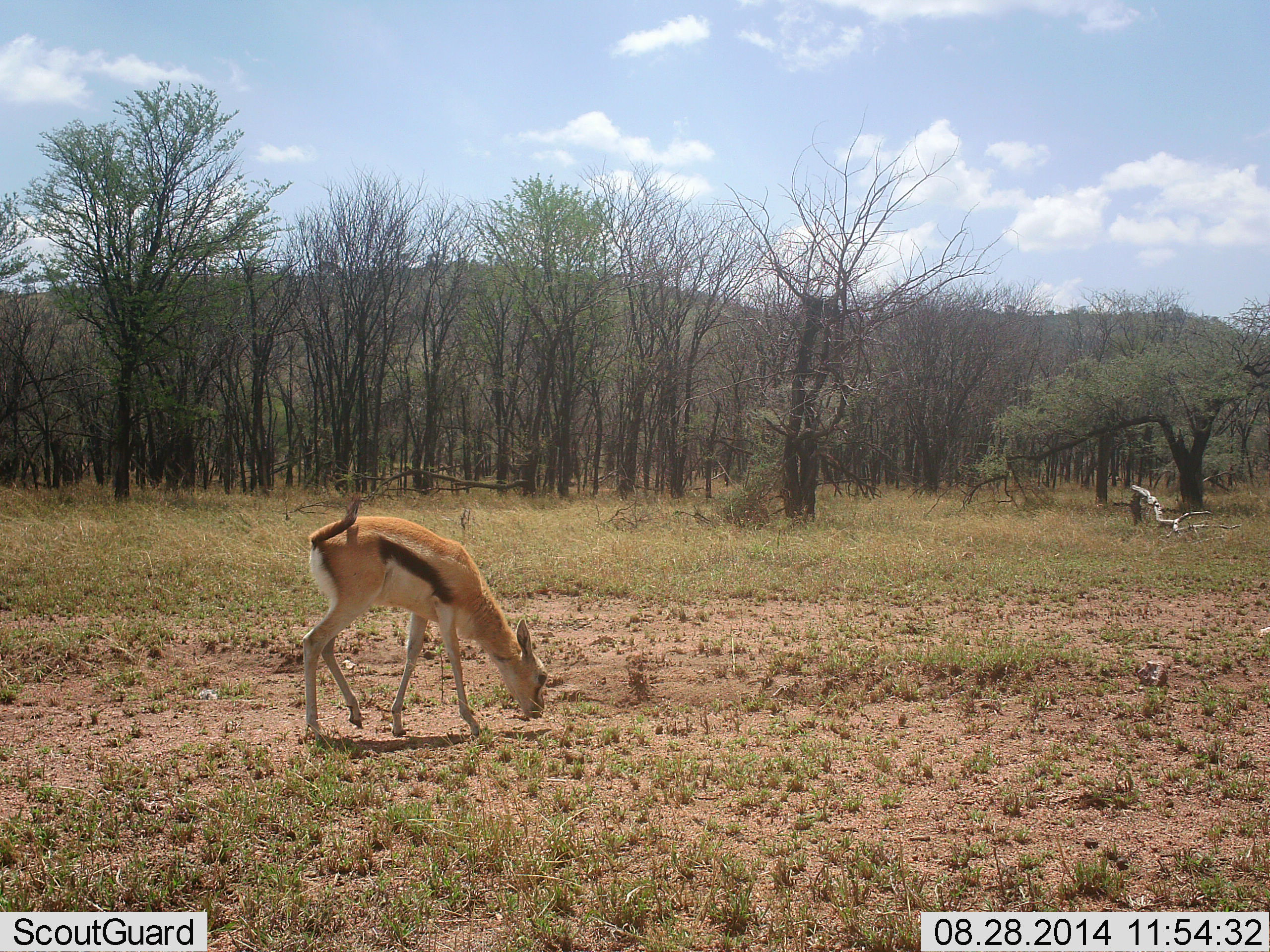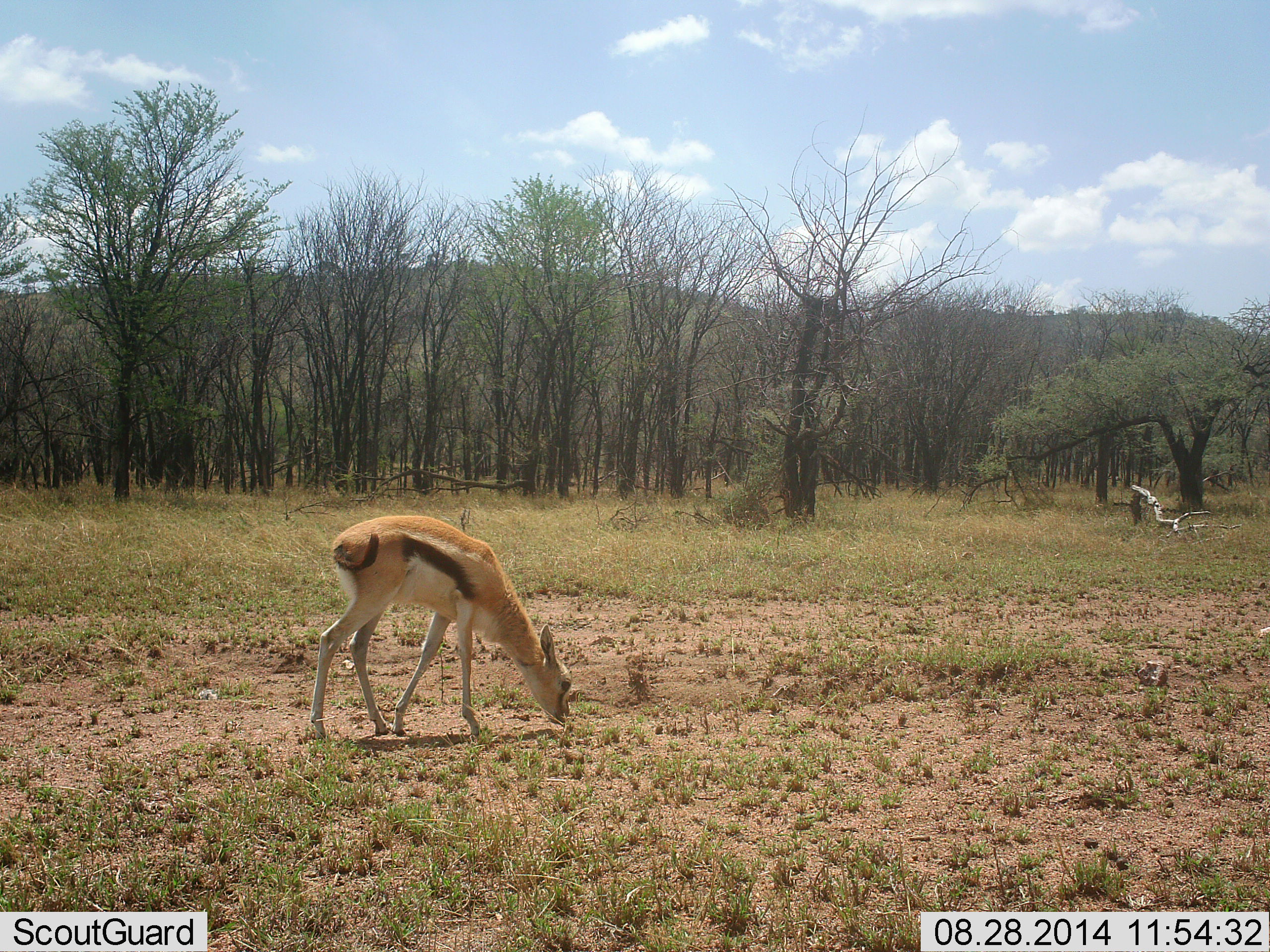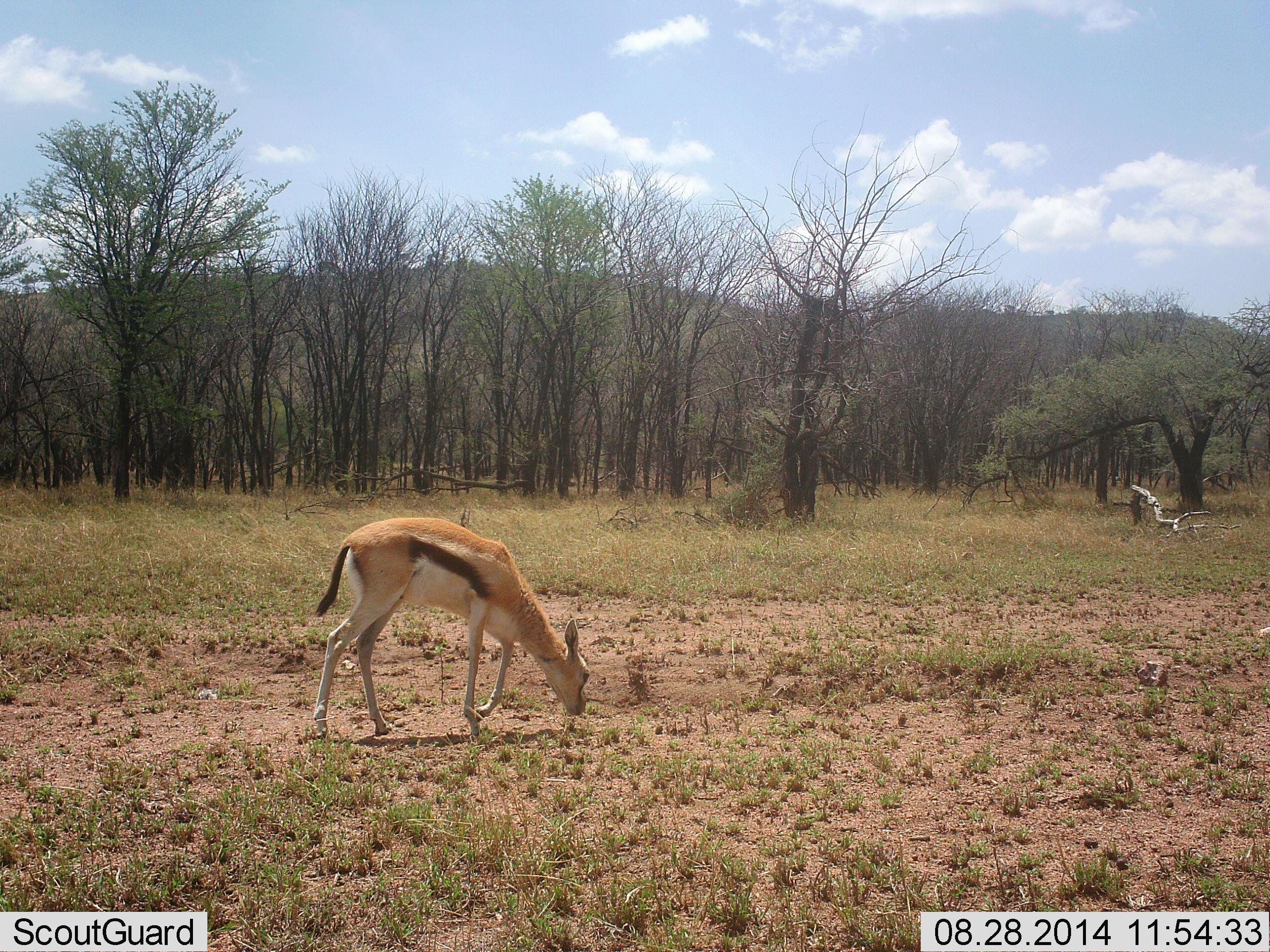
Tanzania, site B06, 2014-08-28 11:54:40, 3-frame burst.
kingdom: Animalia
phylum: Chordata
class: Mammalia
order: Artiodactyla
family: Bovidae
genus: Eudorcas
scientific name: Eudorcas thomsonii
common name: thomson's gazelle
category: gazellethomsons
Gazellethomsons (thomson's gazelle) (Eudorcas thomsonii), count 1. Behavior (volunteer vote fractions): standing 20%, resting 0%, moving 10%, interacting 0%. Young present (vote fraction): 0%. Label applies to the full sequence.